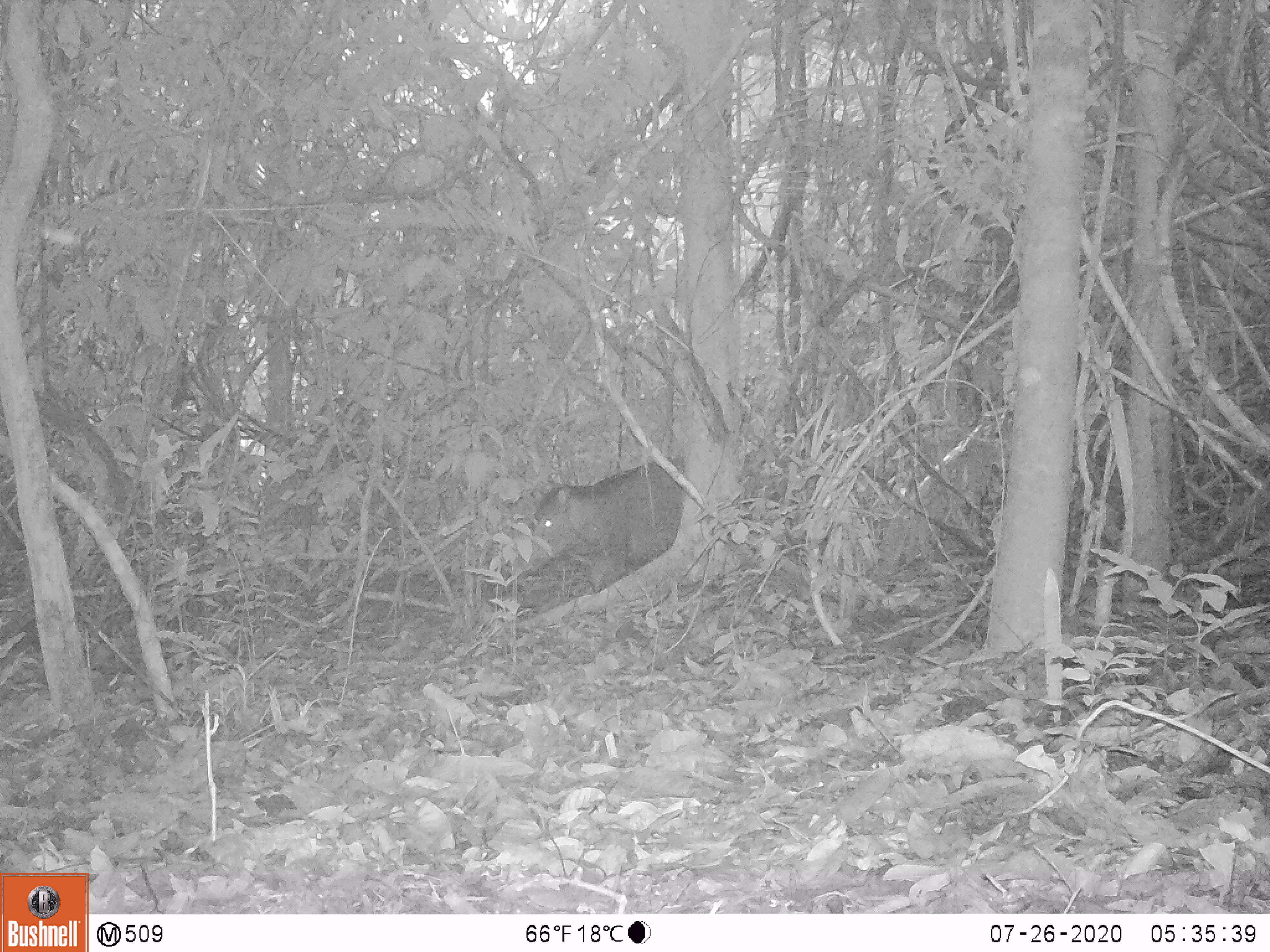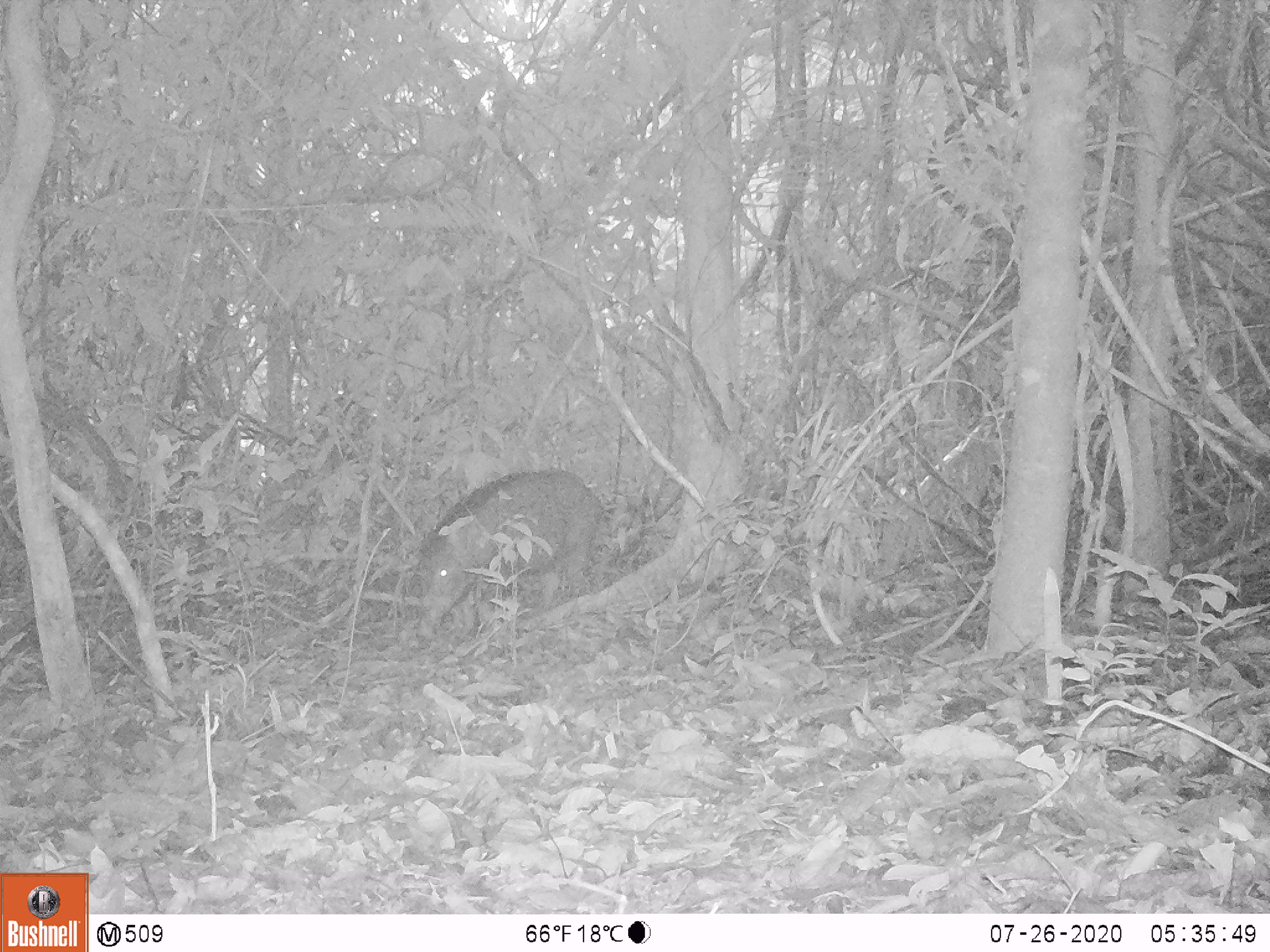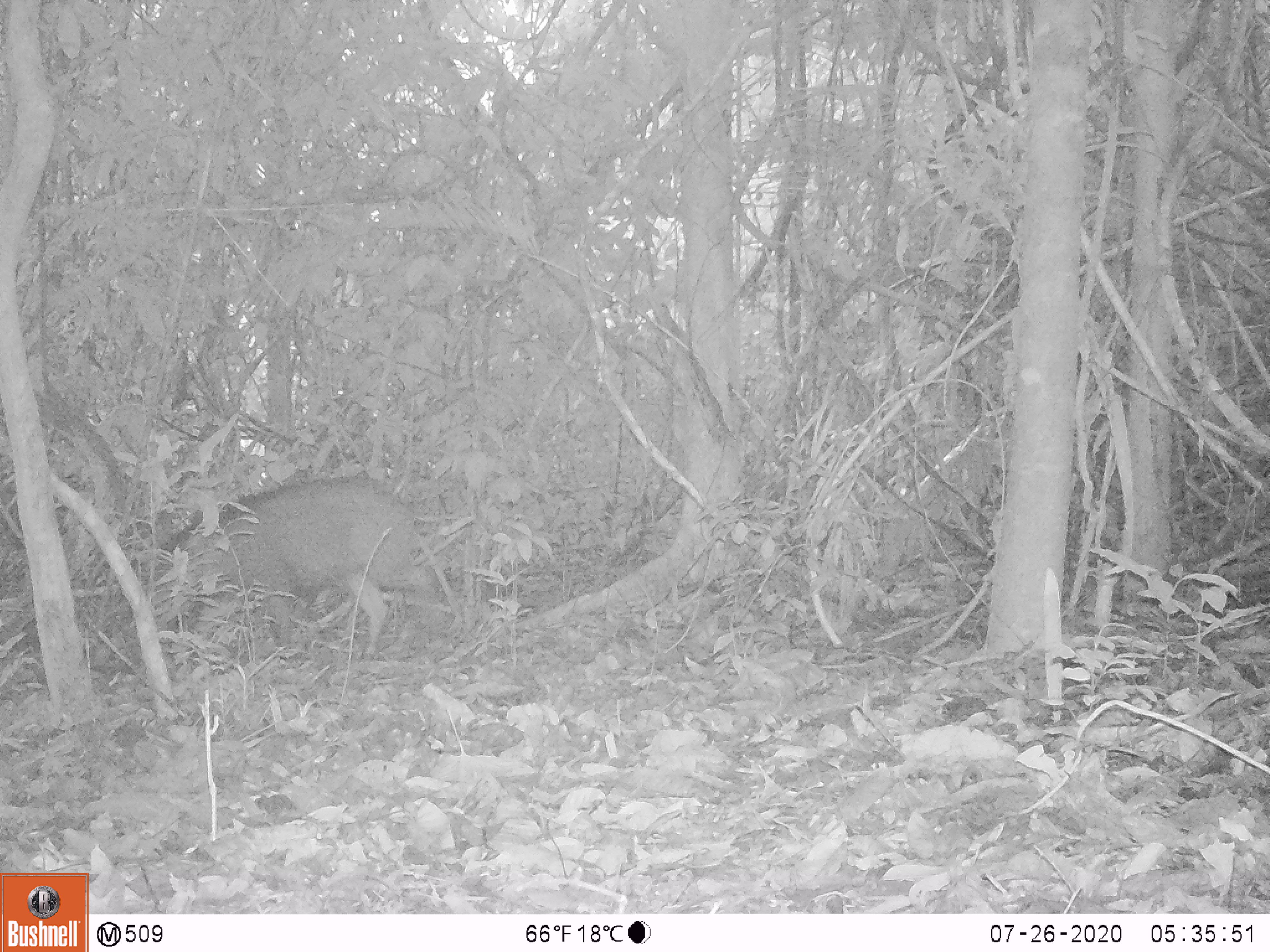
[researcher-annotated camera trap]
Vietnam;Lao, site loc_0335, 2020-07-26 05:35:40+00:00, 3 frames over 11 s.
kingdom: Animalia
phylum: Chordata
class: Mammalia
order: Artiodactyla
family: Suidae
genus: Sus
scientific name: Sus scrofa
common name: eurasian wild pig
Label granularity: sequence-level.